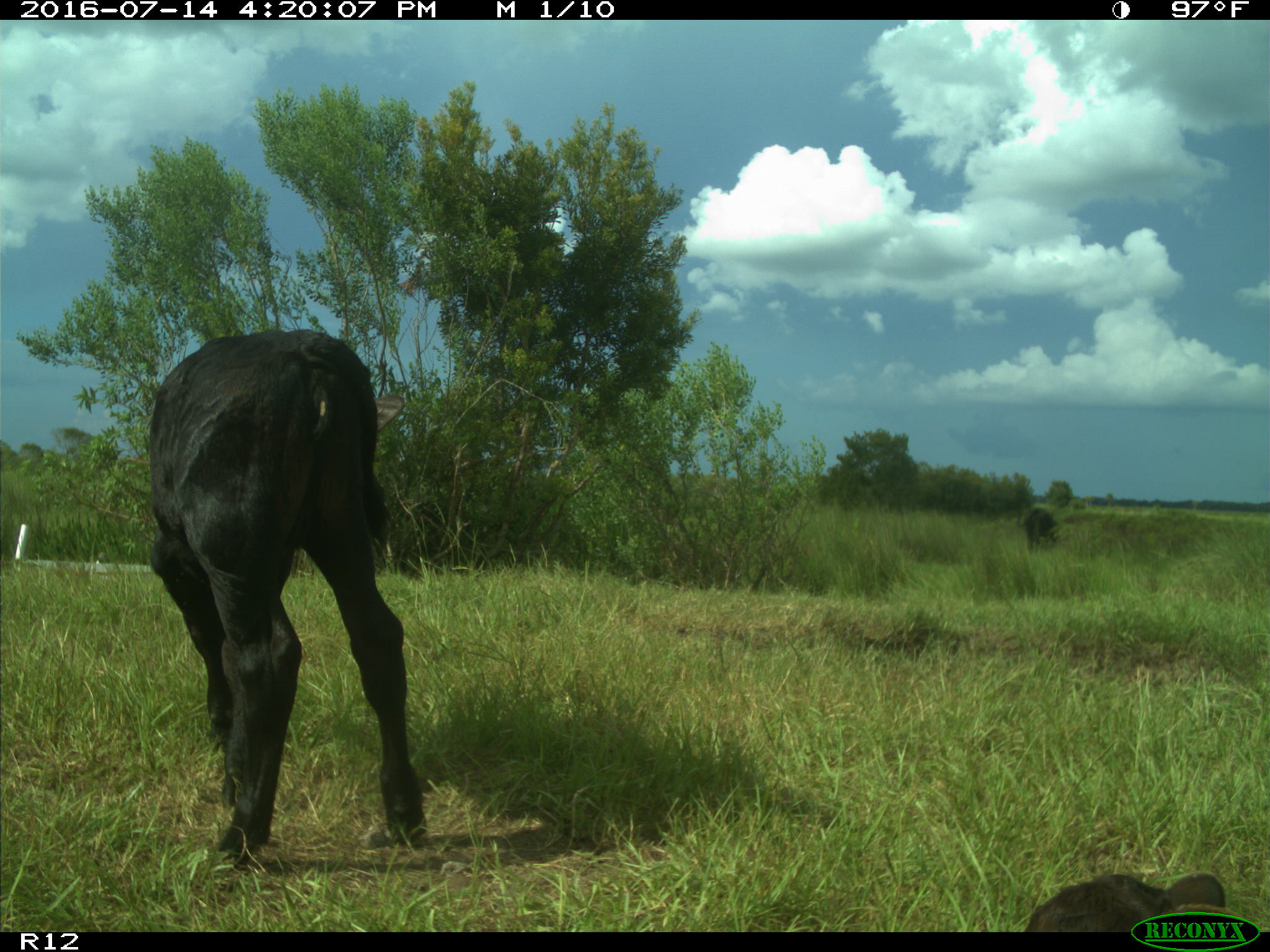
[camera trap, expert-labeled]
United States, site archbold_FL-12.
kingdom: Animalia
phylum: Chordata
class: Mammalia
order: Artiodactyla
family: Bovidae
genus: Bos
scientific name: Bos taurus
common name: domestic cow